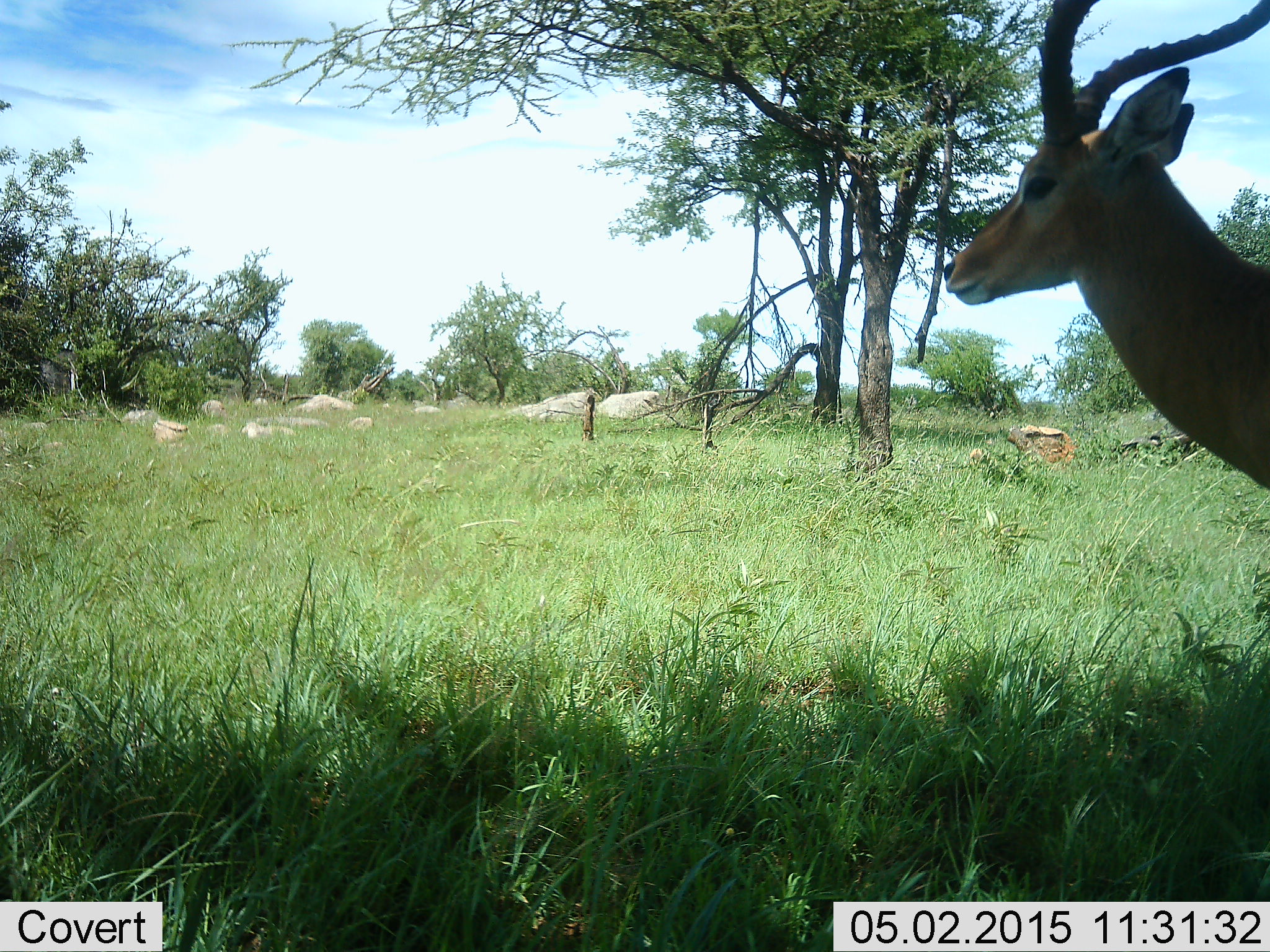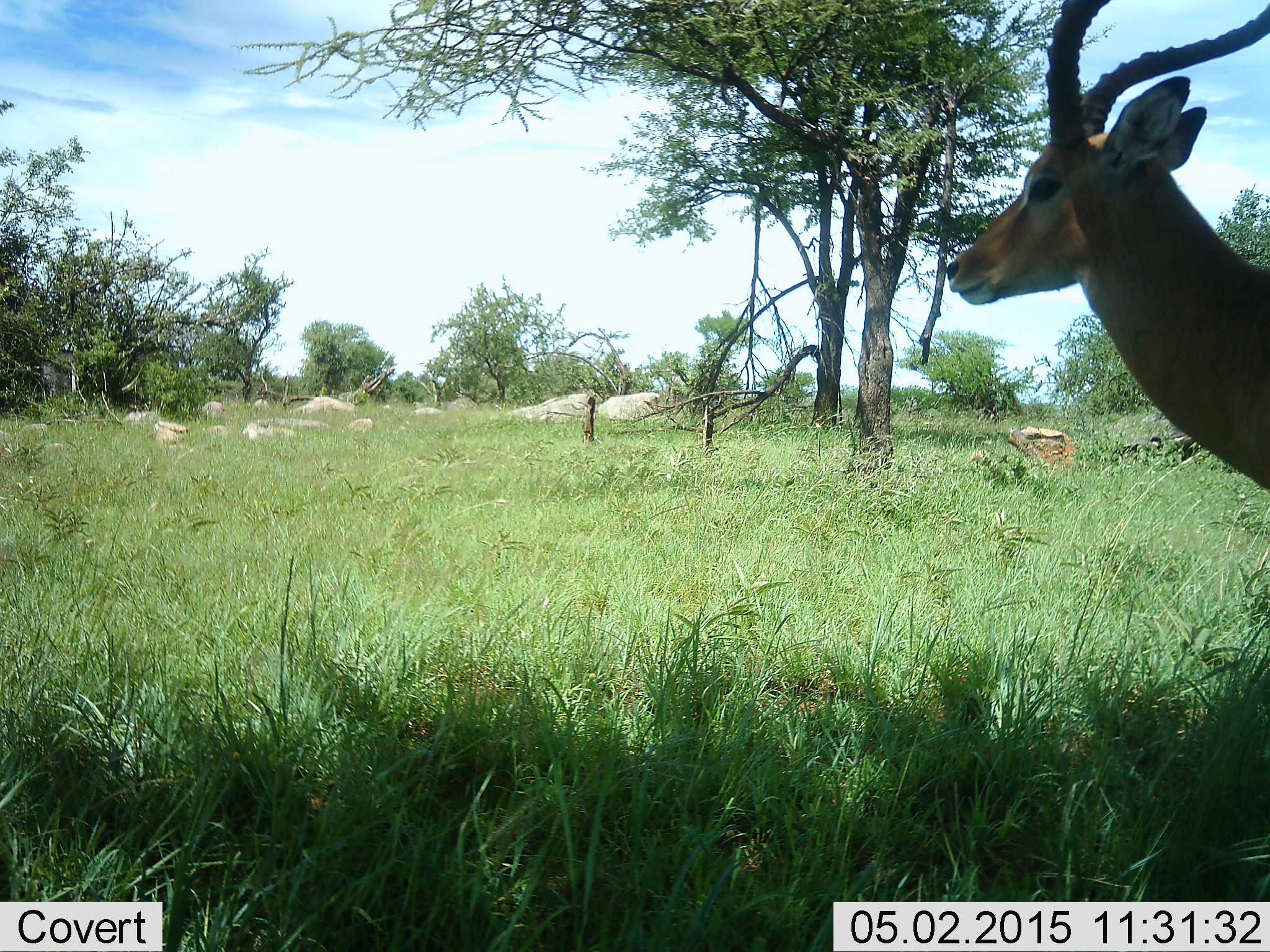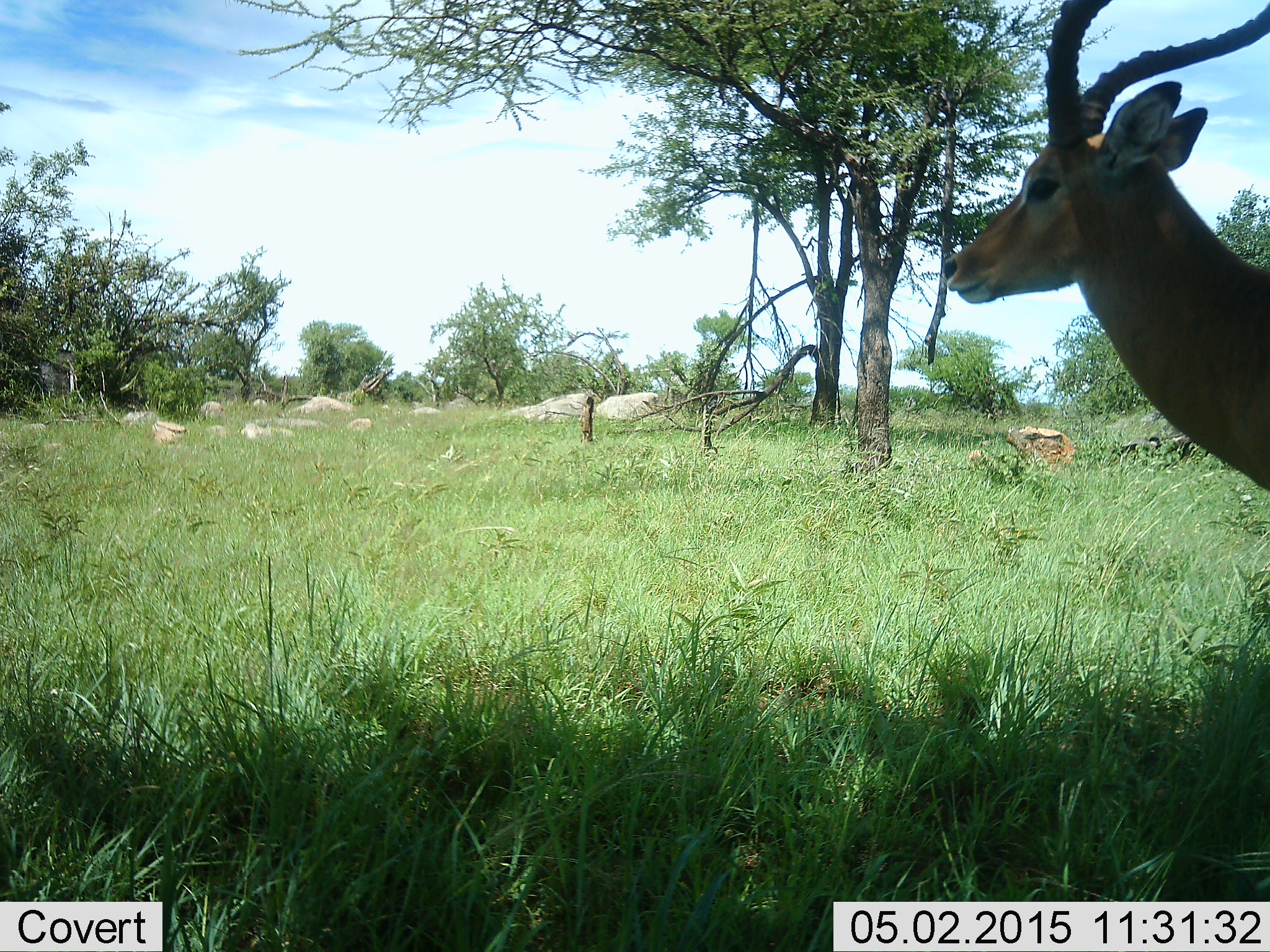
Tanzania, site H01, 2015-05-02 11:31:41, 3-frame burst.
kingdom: Animalia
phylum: Chordata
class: Mammalia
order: Artiodactyla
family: Bovidae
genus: Aepyceros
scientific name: Aepyceros melampus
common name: impala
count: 1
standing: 90%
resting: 0%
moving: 10%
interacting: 0%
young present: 0%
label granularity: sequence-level